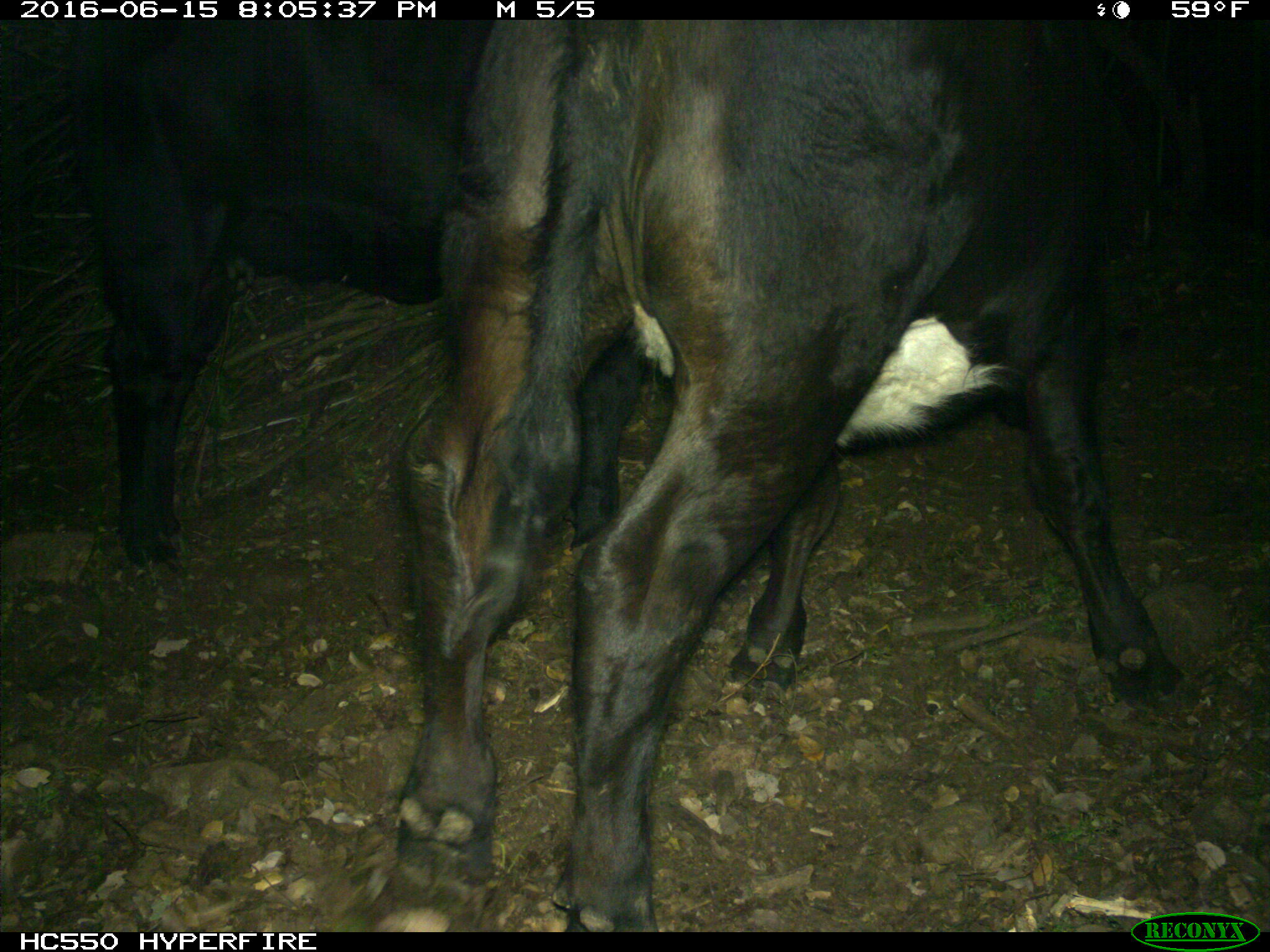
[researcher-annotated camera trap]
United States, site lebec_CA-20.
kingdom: Animalia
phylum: Chordata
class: Mammalia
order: Artiodactyla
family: Bovidae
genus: Bos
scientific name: Bos taurus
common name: domestic cow